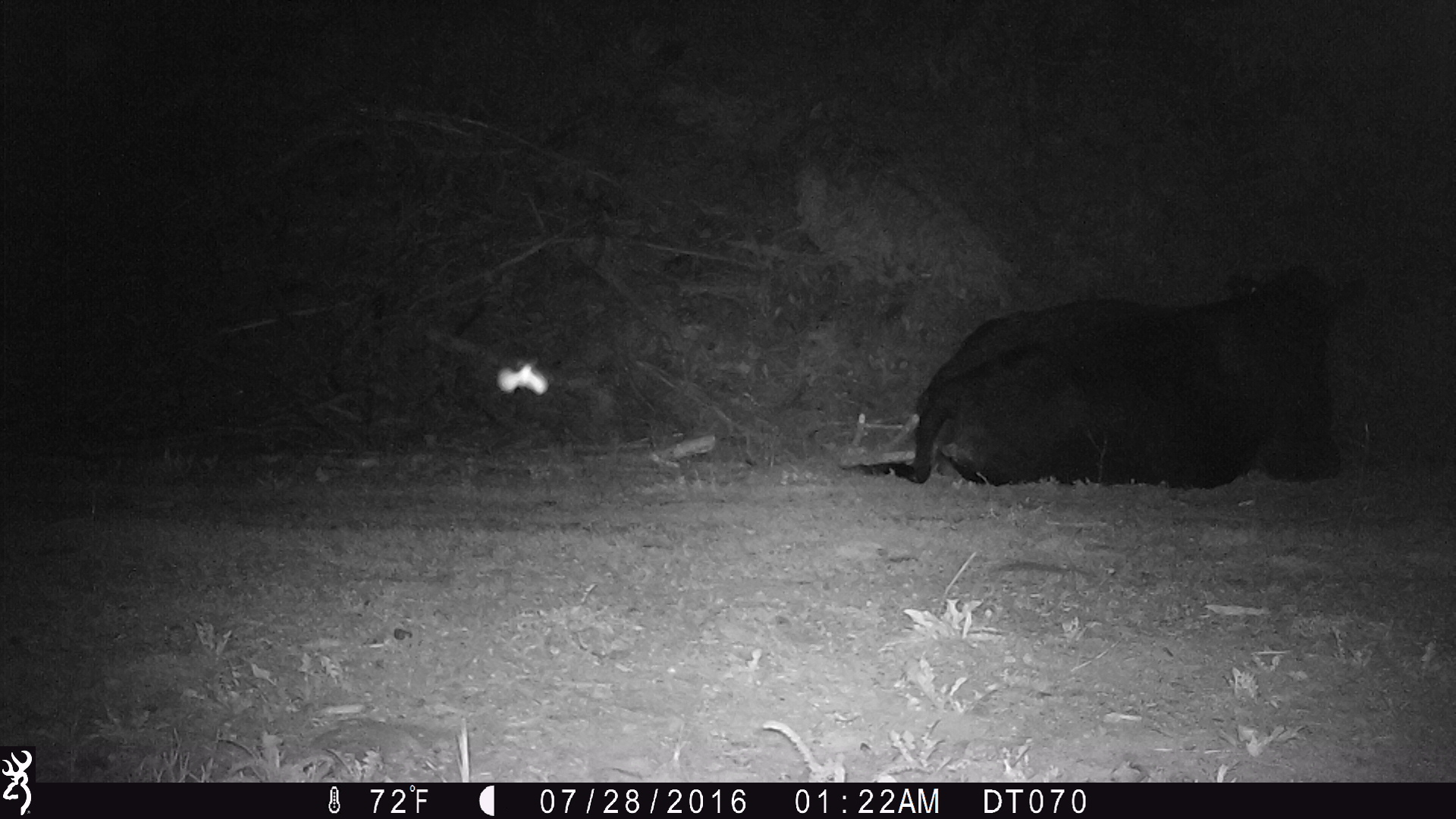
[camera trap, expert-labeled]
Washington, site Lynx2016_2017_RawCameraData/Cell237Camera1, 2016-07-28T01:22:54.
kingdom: Animalia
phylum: Chordata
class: Mammalia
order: Artiodactyla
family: Bovidae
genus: Bos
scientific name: Bos taurus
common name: domestic cattle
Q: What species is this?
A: Domestic cattle (Bos taurus).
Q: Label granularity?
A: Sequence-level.